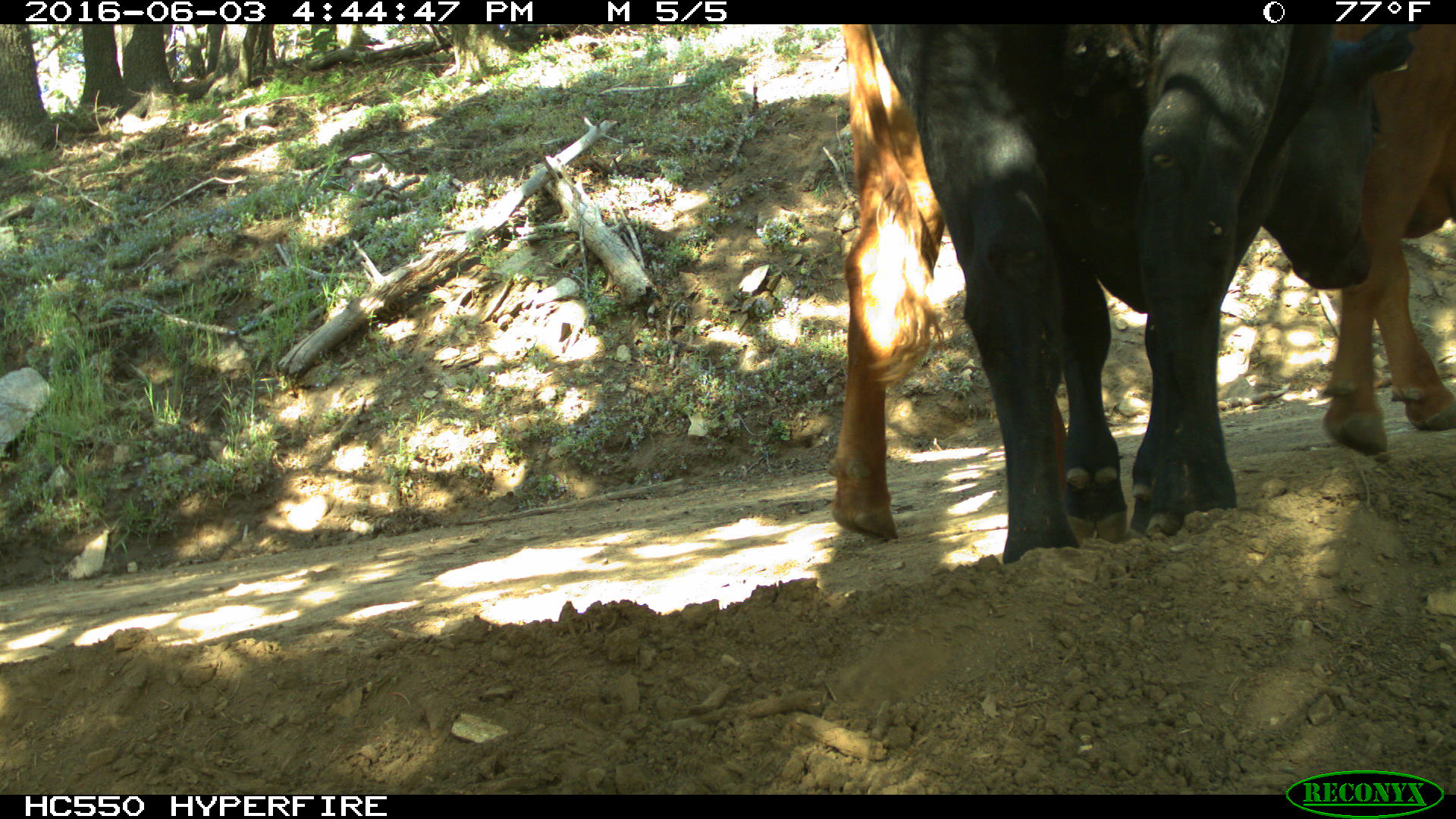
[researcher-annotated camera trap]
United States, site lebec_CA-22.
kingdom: Animalia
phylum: Chordata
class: Mammalia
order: Artiodactyla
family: Bovidae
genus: Bos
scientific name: Bos taurus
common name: domestic cow